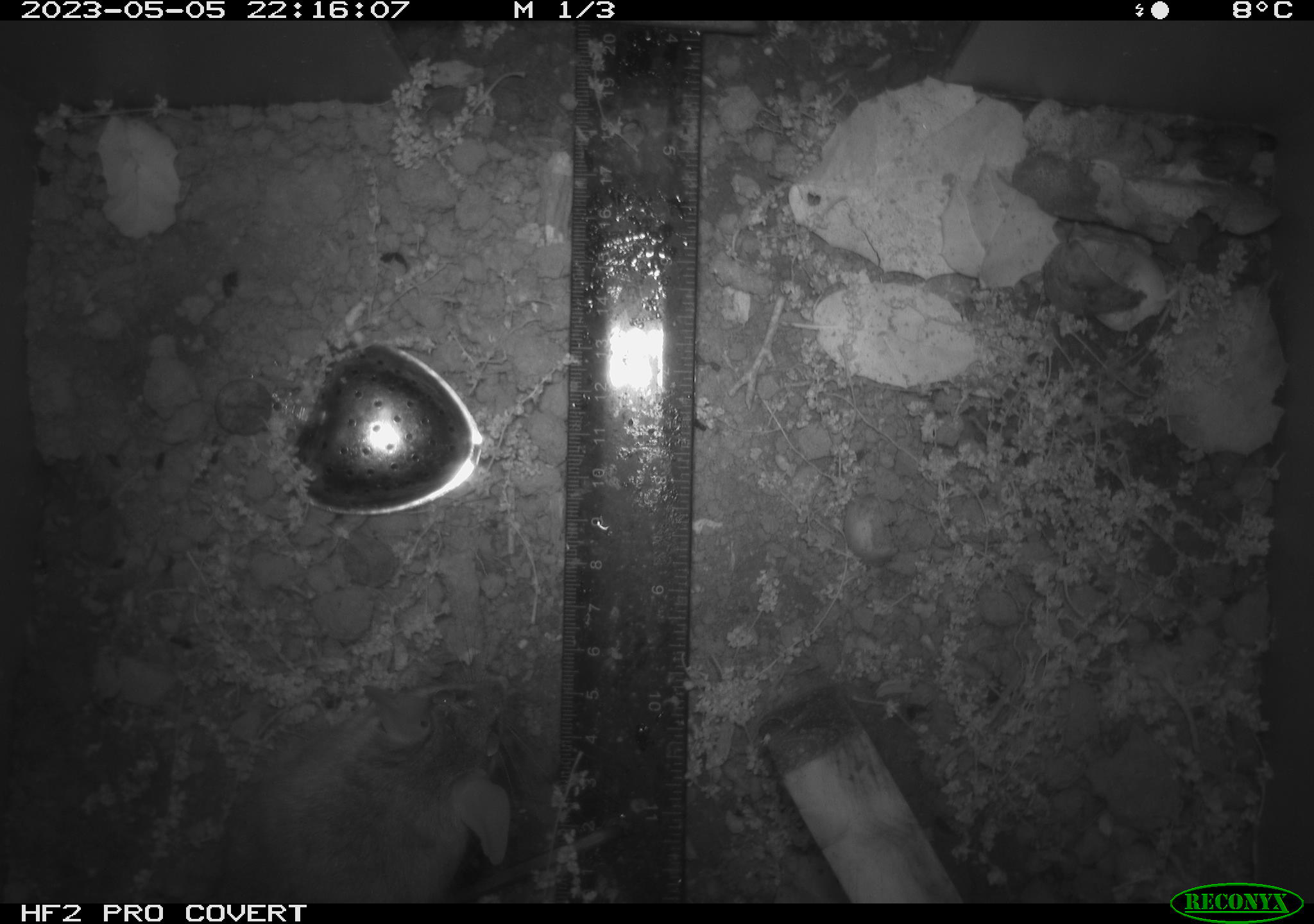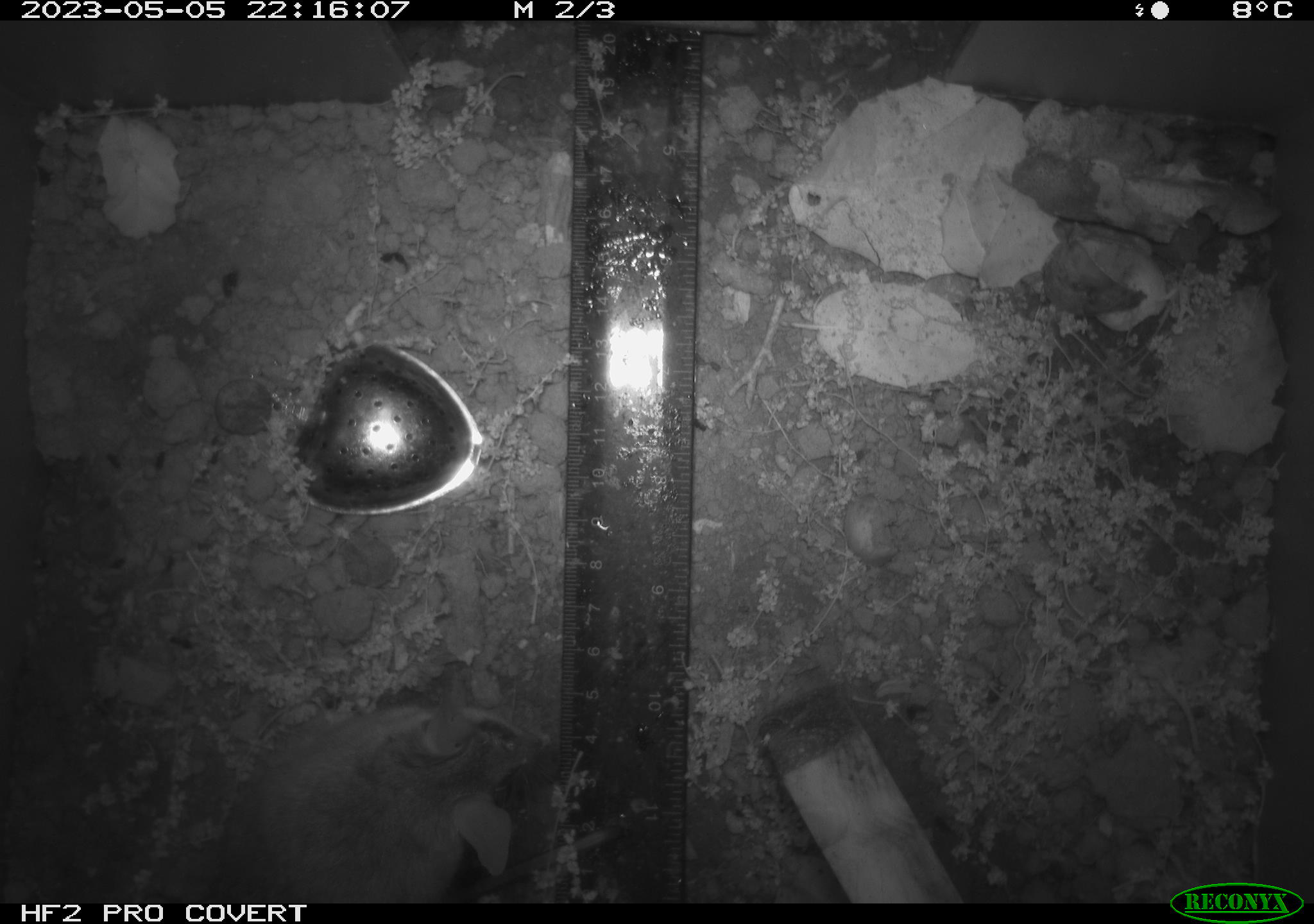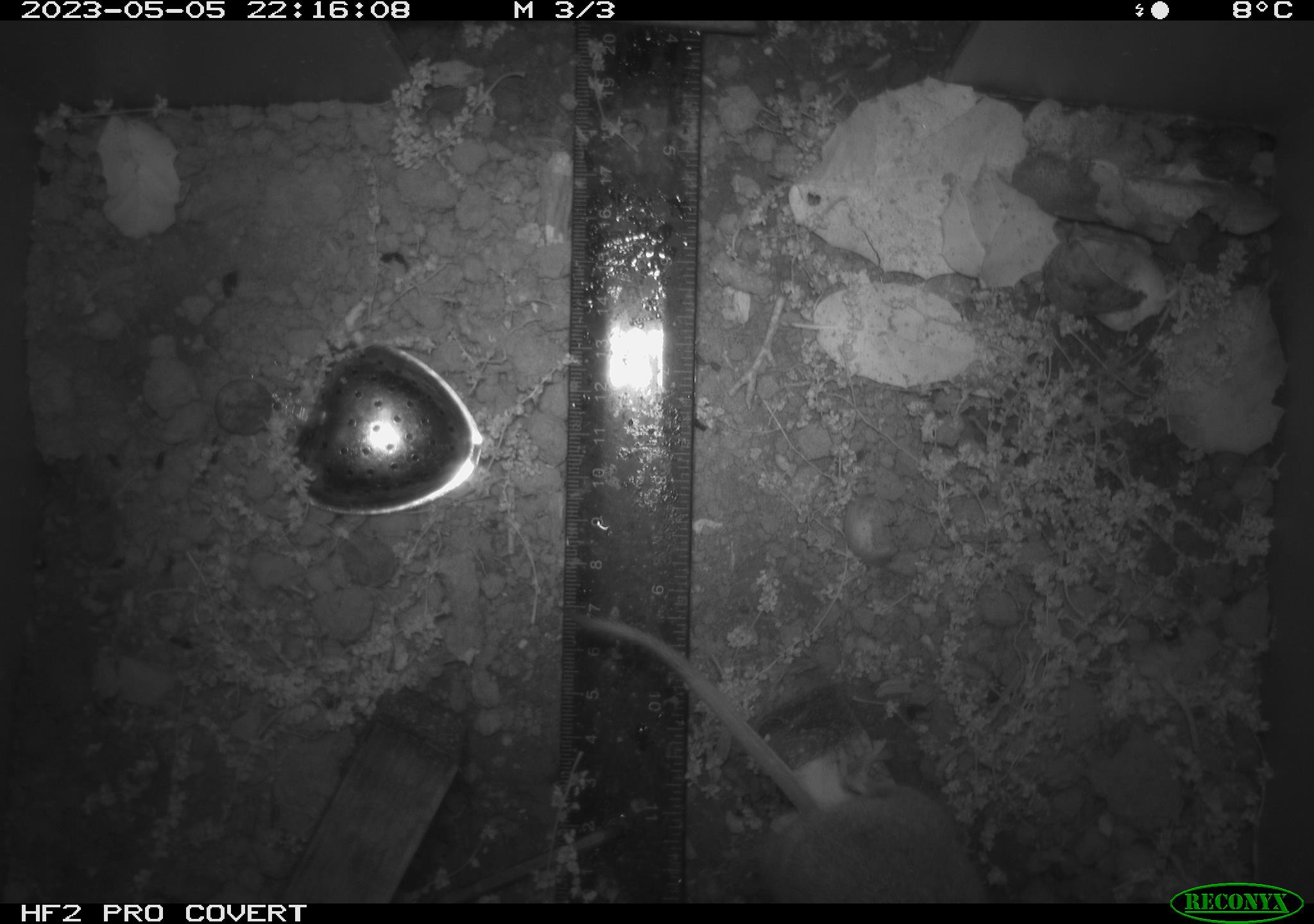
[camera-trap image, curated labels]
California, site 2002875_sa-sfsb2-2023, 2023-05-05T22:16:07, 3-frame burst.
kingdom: Animalia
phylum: Chordata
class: Mammalia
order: Rodentia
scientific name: Rodentia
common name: mouse species